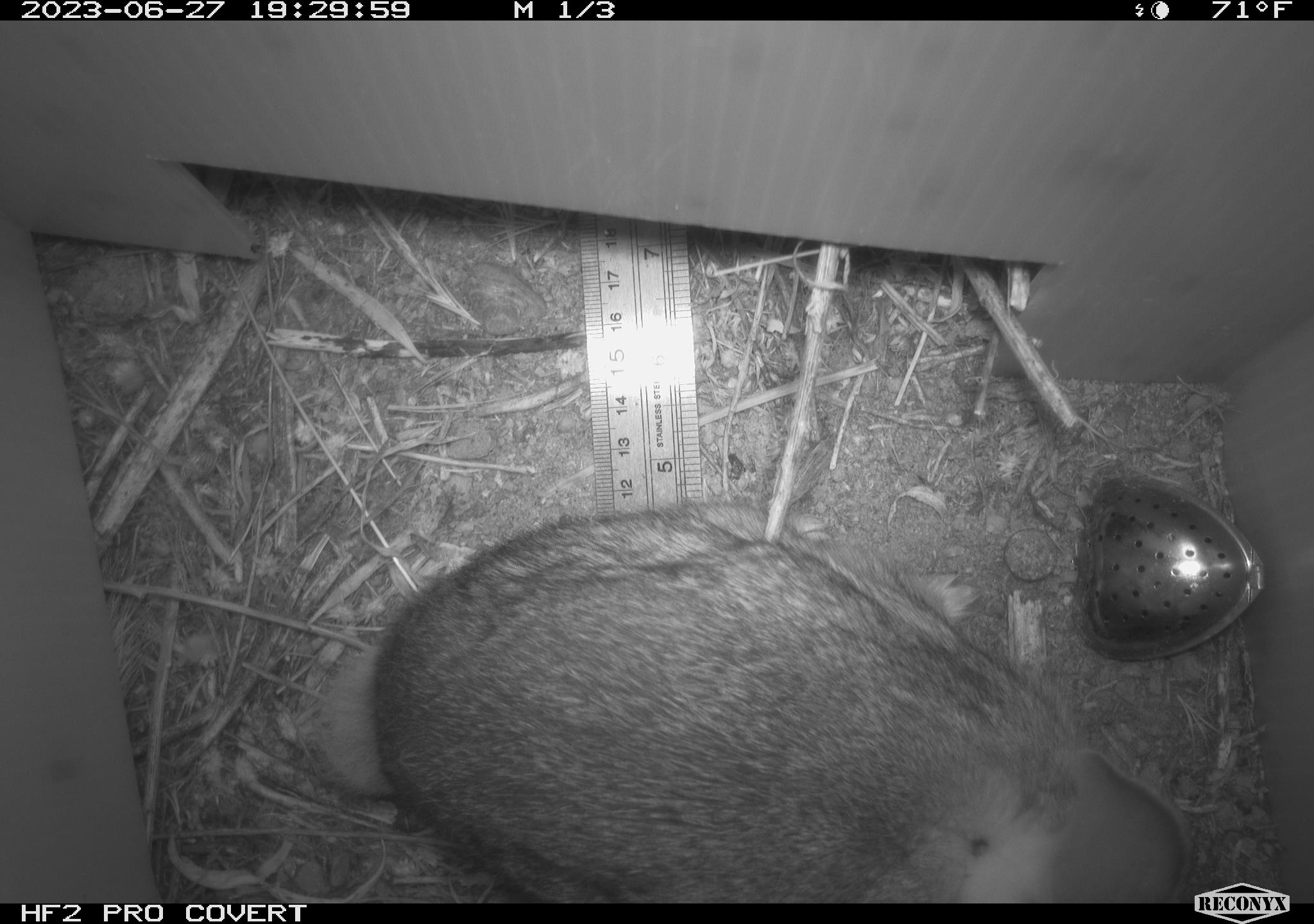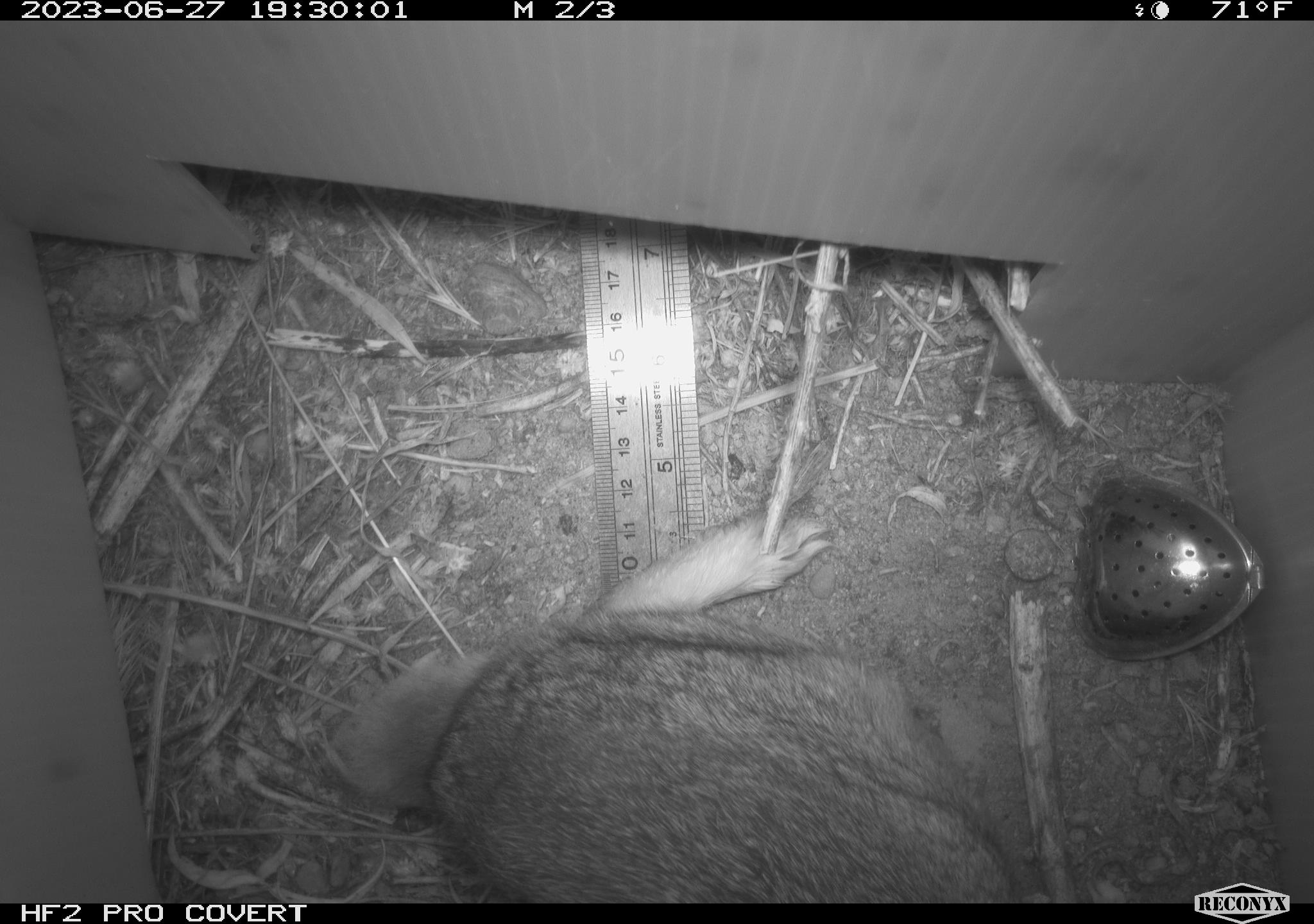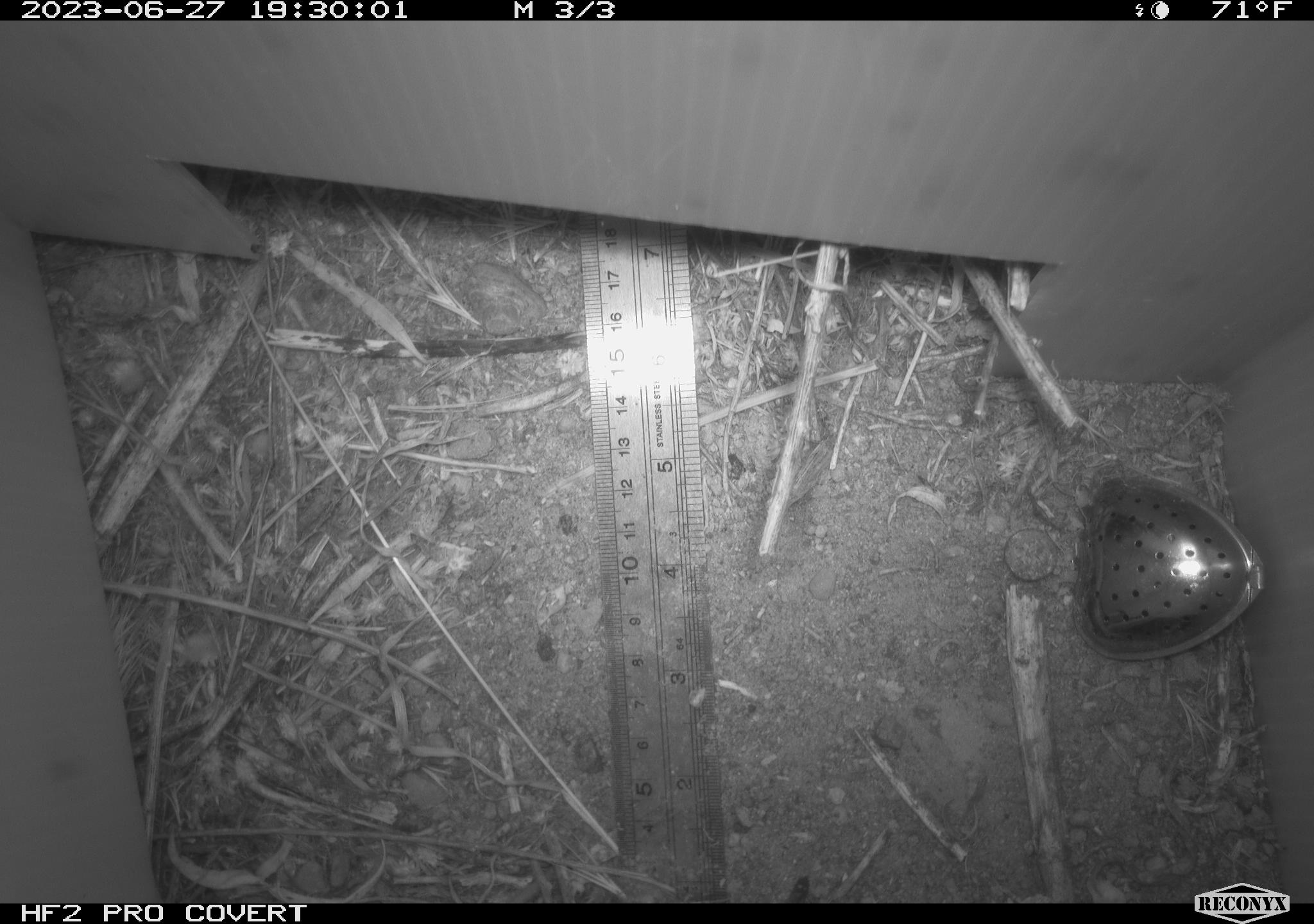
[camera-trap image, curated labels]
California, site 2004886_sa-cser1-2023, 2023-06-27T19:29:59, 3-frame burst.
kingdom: Animalia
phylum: Chordata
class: Mammalia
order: Lagomorpha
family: Leporidae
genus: Sylvilagus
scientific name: Sylvilagus bachmani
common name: brush rabbit